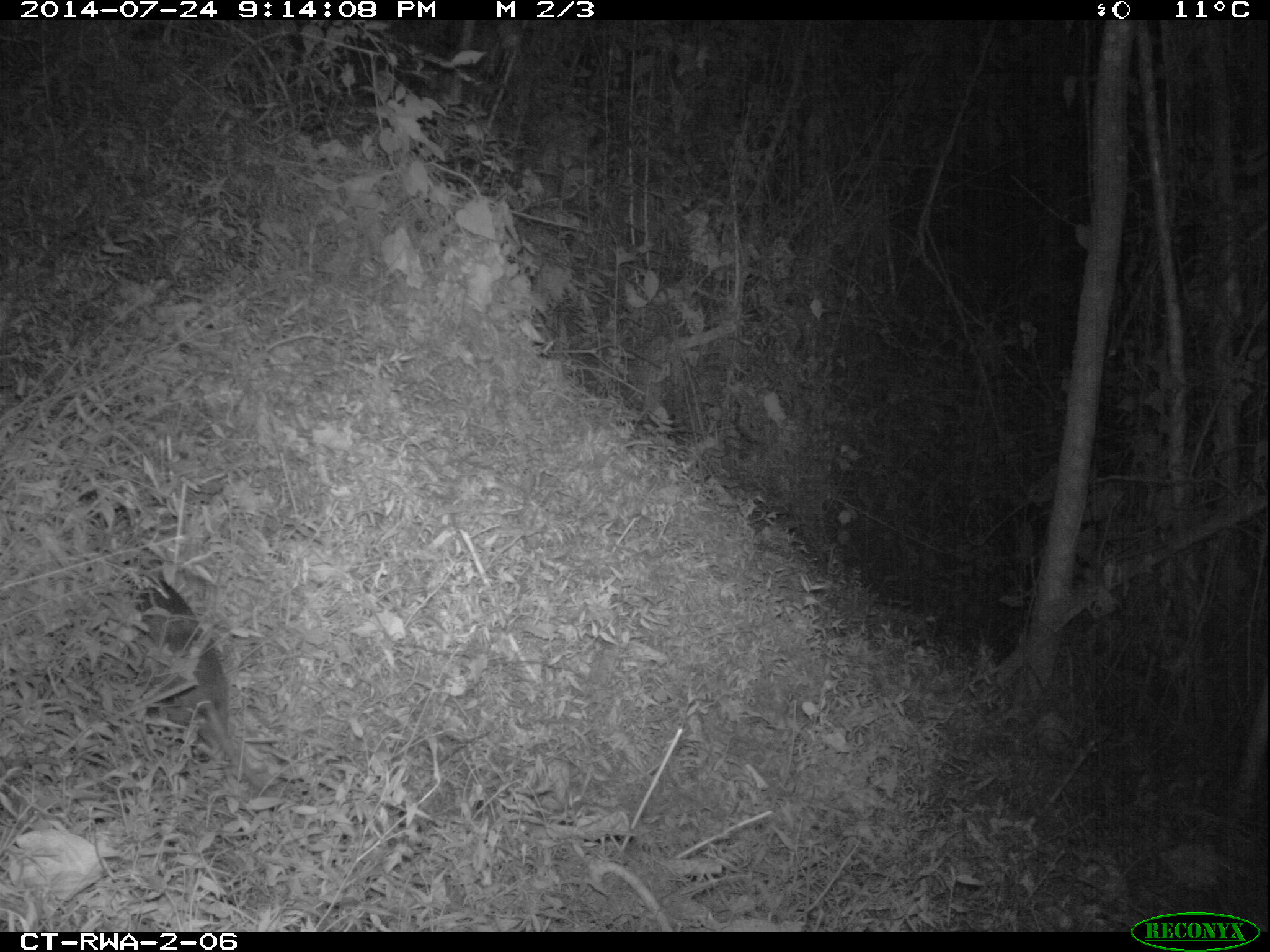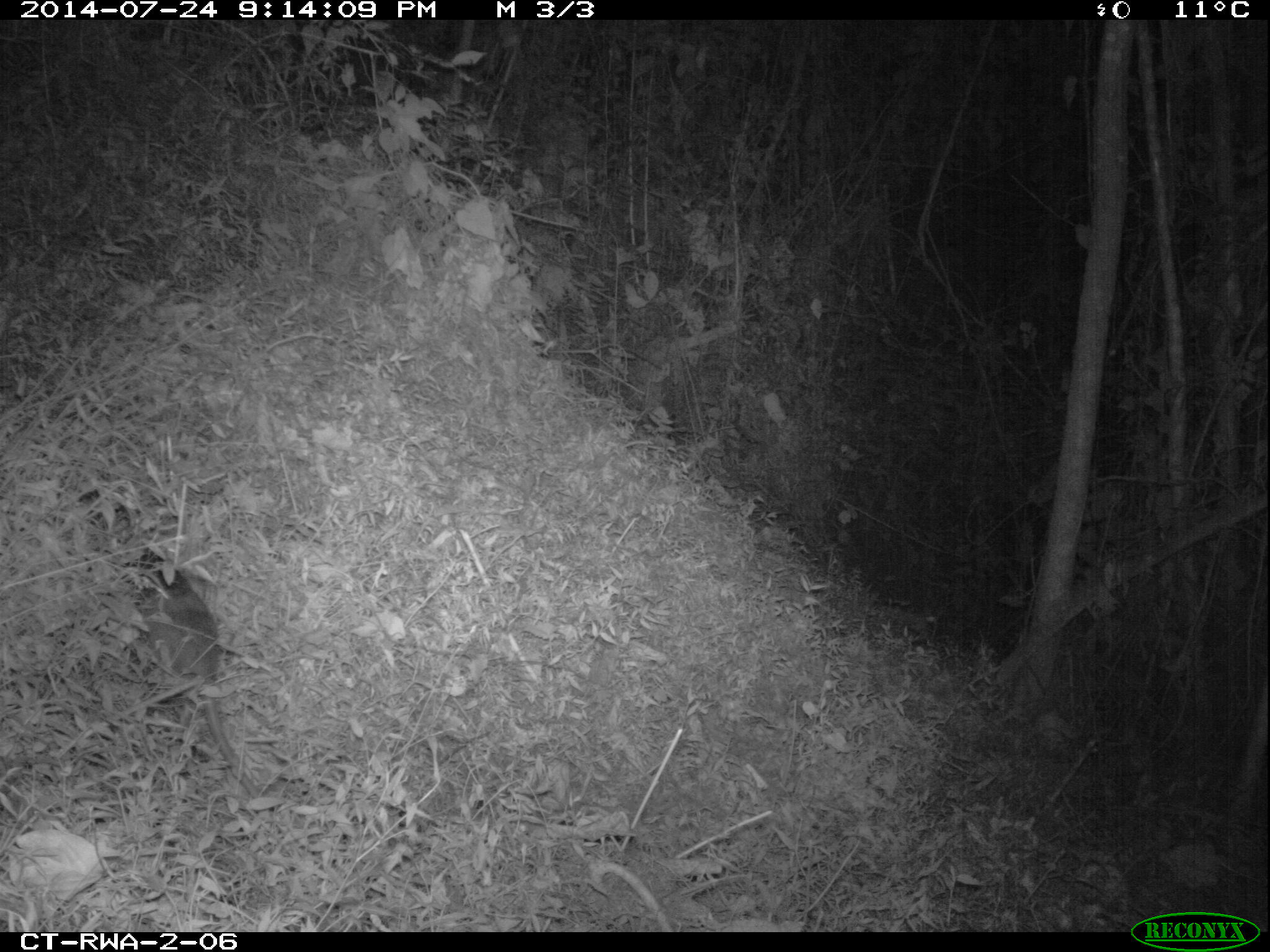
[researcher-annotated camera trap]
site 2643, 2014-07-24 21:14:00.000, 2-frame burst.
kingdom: Animalia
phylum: Chordata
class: Mammalia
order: Rodentia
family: Nesomyidae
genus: Cricetomys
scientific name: Cricetomys gambianus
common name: african giant pouched rat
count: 1